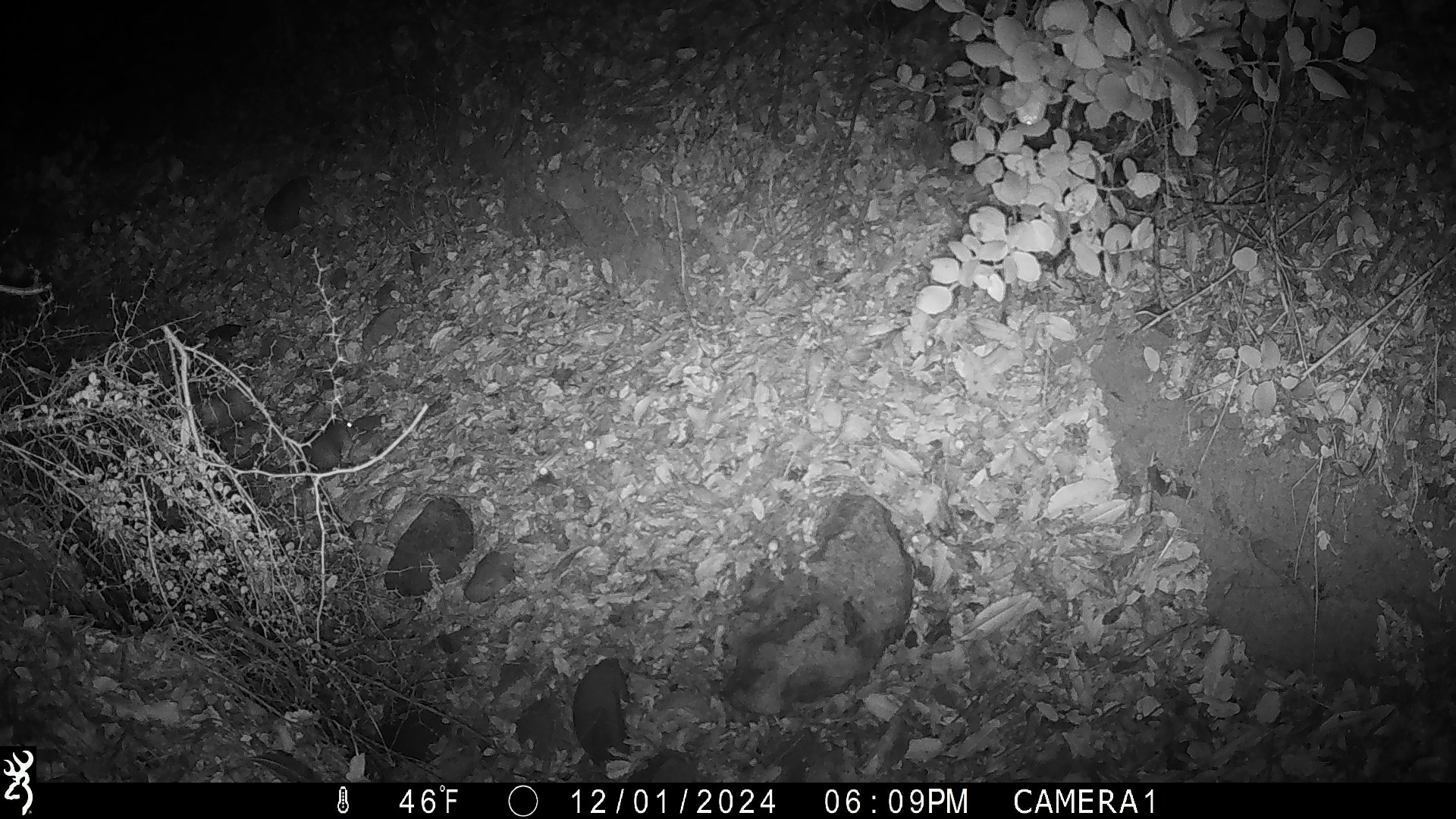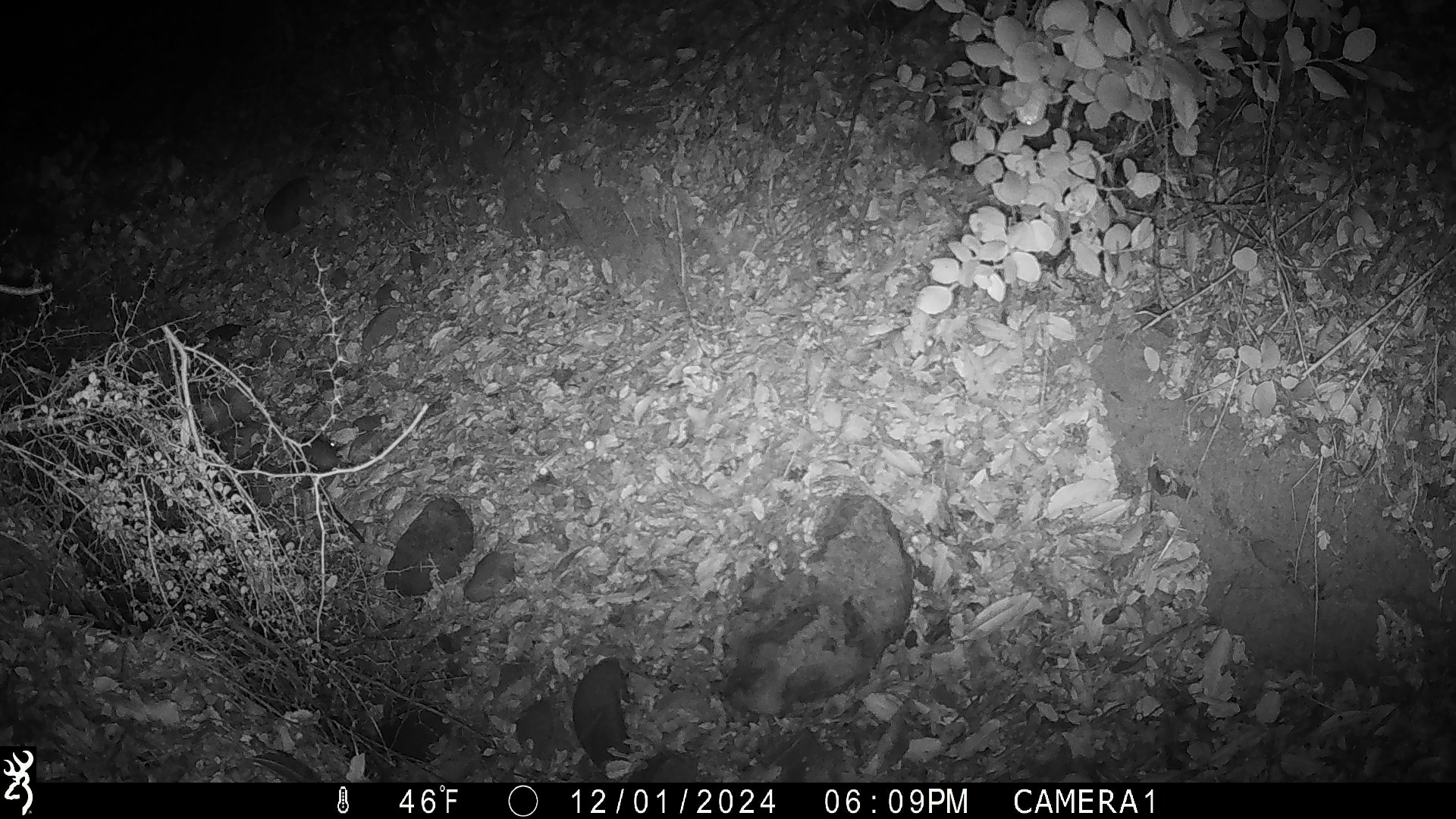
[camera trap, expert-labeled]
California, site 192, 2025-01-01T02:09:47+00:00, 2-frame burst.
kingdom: Animalia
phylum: Chordata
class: Mammalia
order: Rodentia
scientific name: Rodentia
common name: mouse or rat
Mouse or rat (Rodentia).